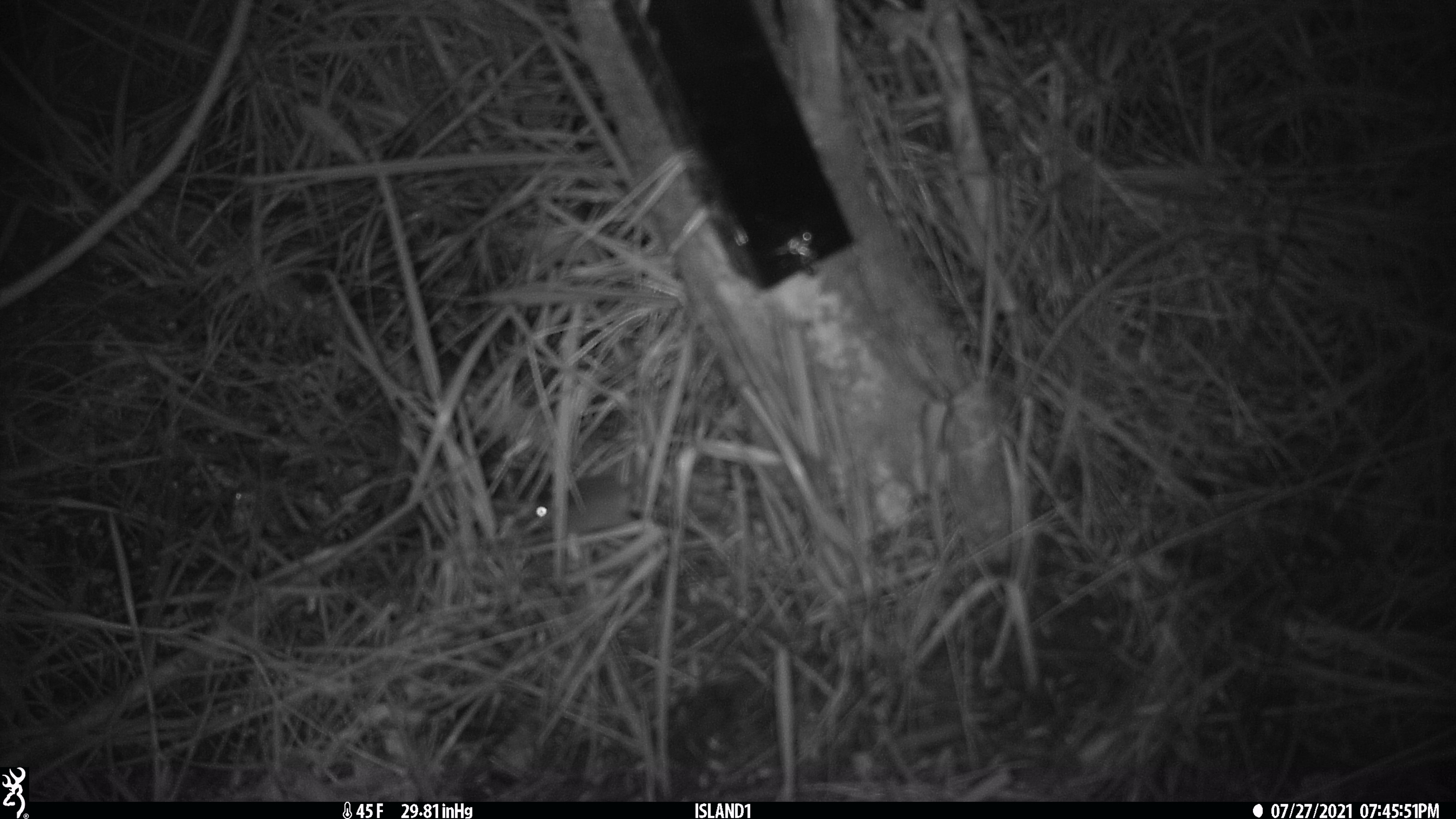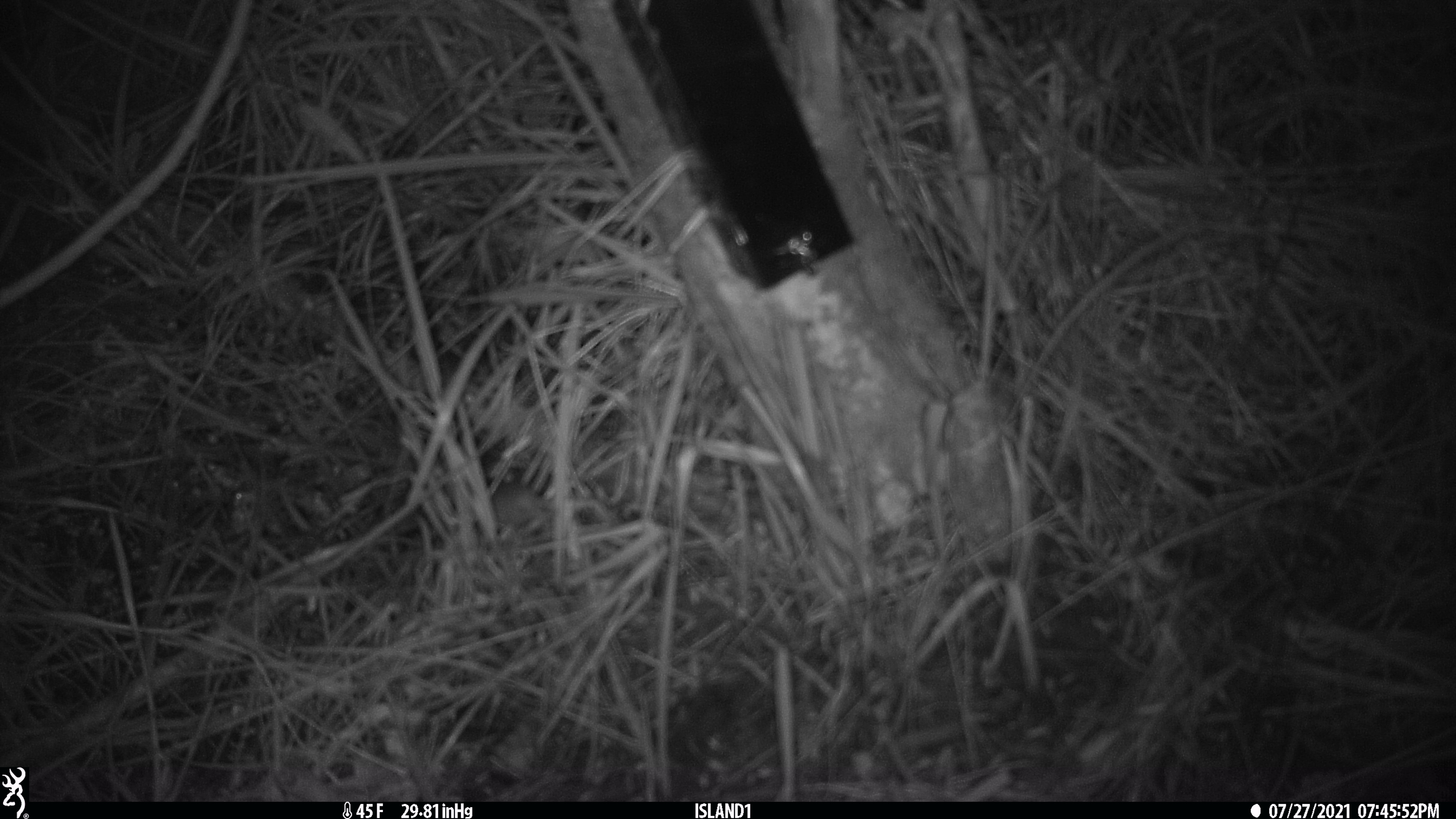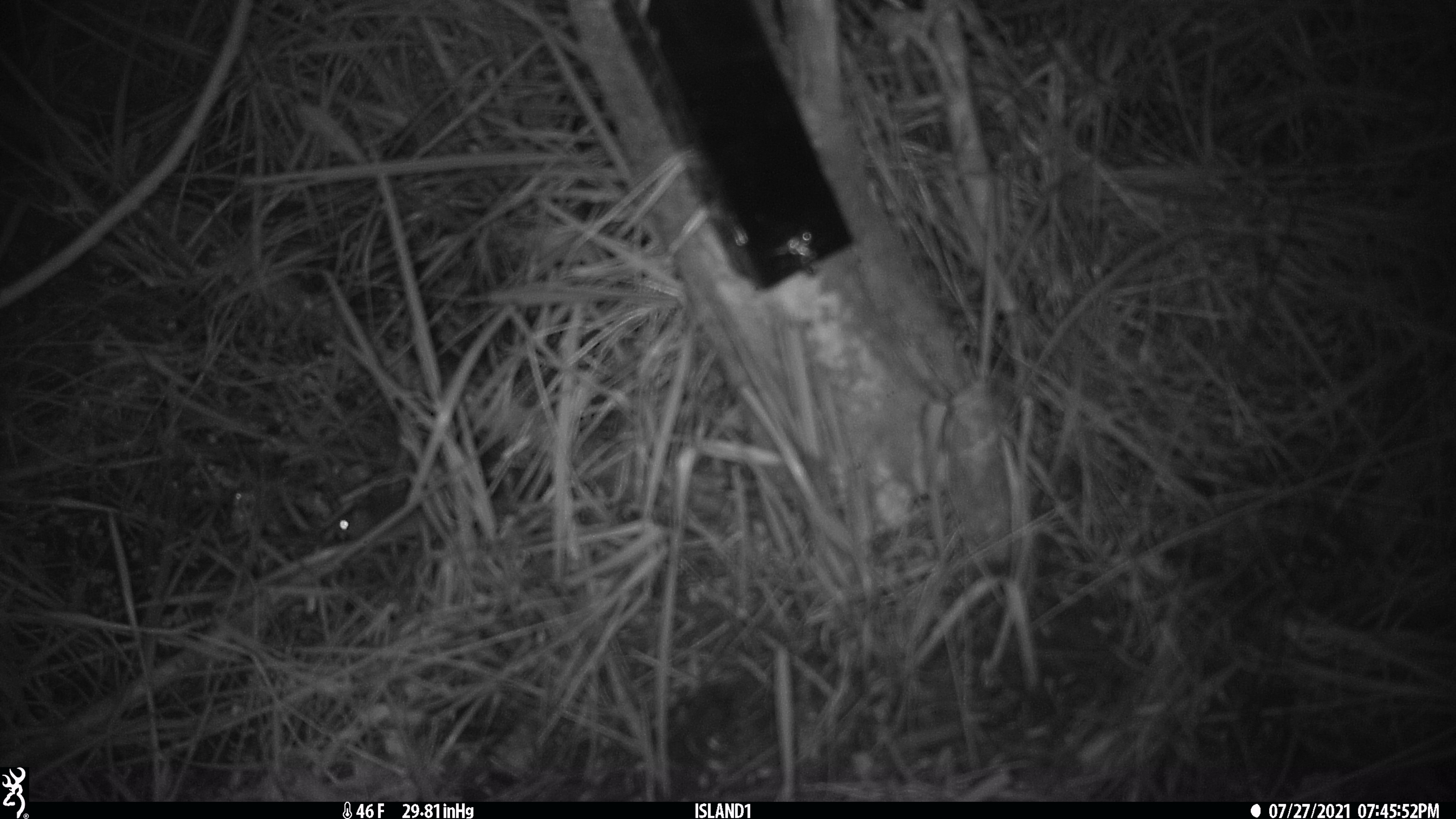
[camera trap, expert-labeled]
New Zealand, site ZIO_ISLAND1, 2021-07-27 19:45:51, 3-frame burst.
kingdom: Animalia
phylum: Chordata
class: Mammalia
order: Rodentia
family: Muridae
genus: Mus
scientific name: Mus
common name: mouse